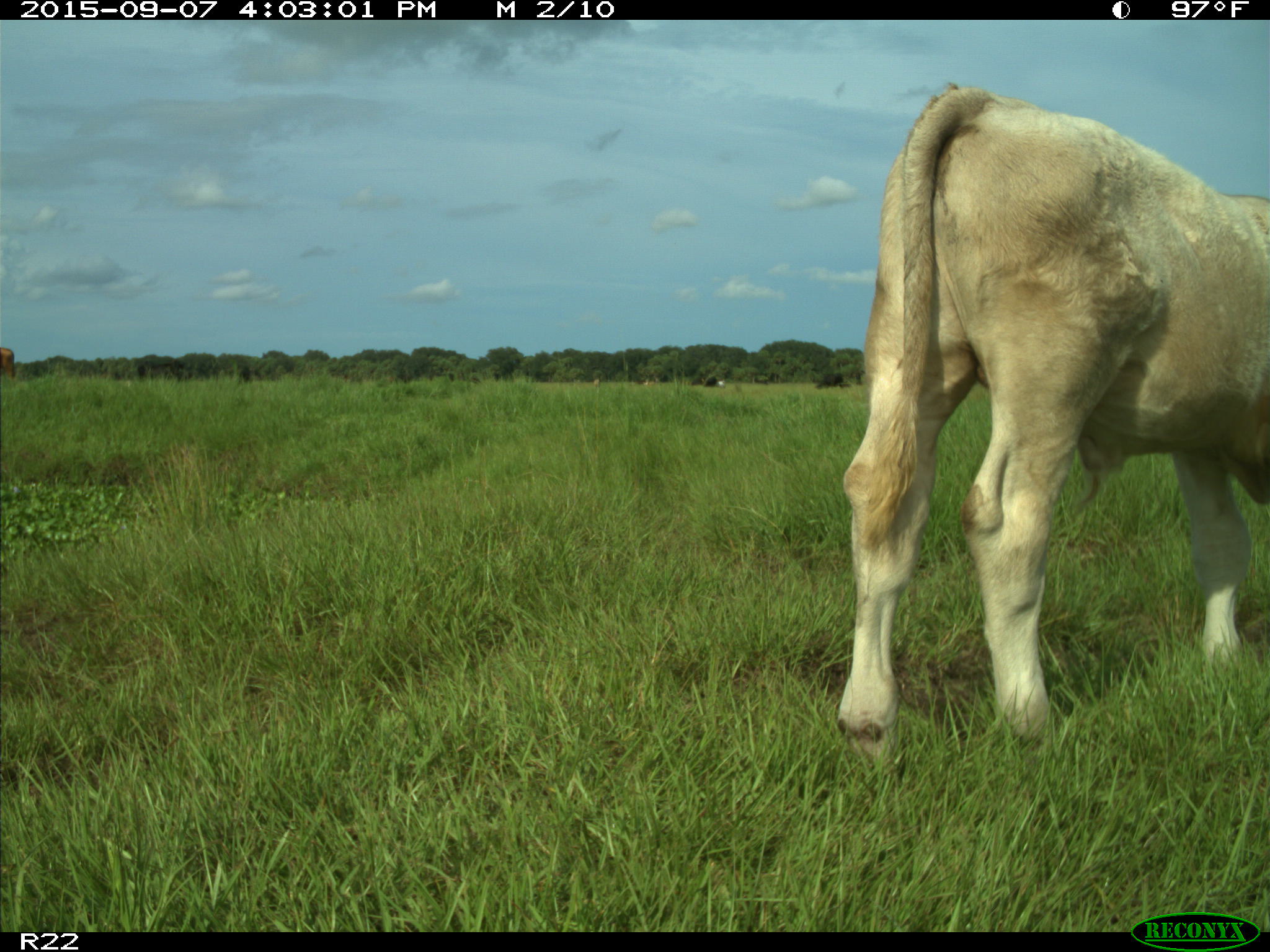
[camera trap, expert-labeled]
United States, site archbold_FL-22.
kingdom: Animalia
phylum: Chordata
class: Mammalia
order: Artiodactyla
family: Bovidae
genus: Bos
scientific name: Bos taurus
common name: domestic cow